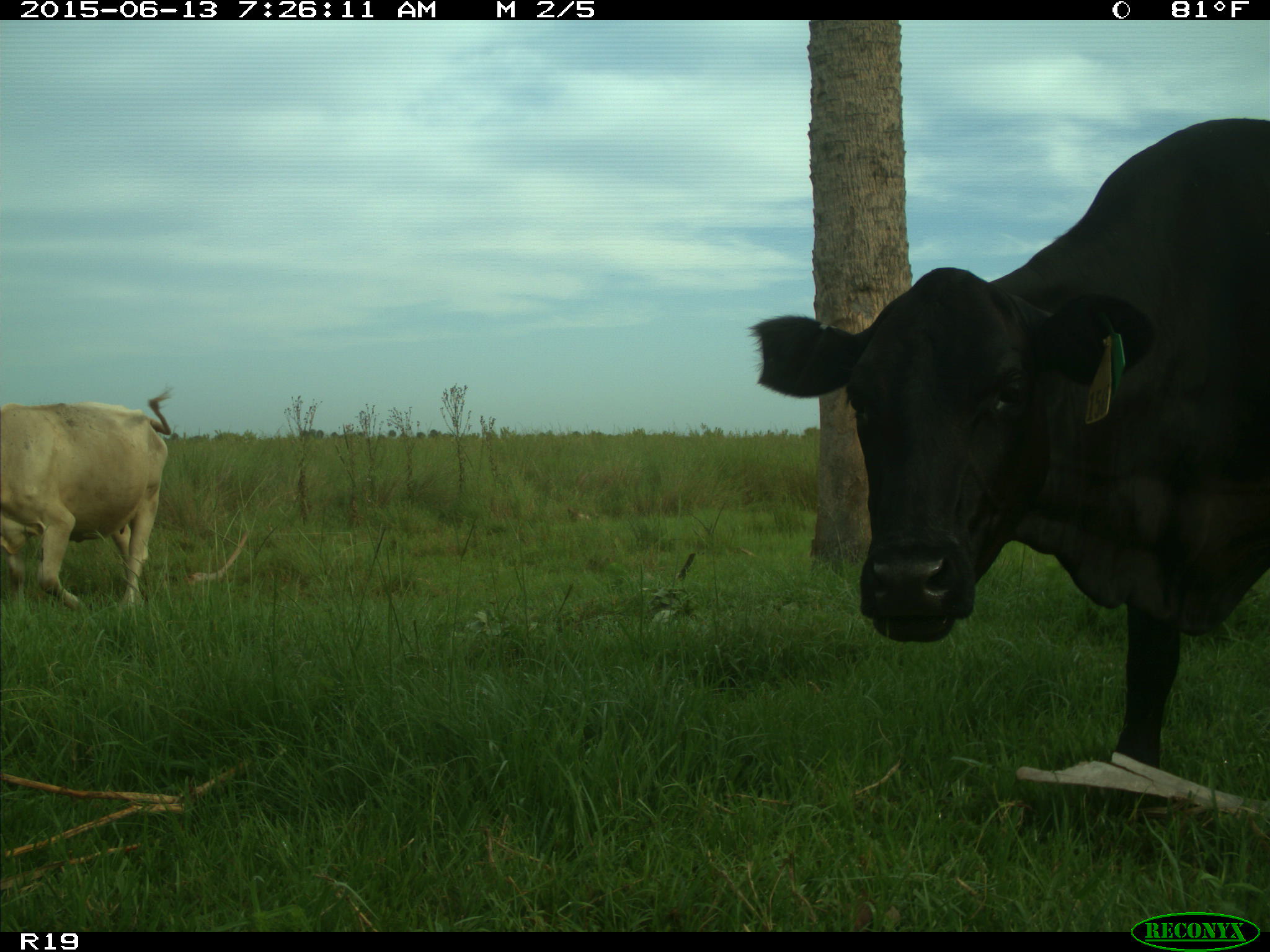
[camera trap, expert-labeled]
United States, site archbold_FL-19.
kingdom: Animalia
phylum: Chordata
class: Mammalia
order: Artiodactyla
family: Bovidae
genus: Bos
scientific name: Bos taurus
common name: domestic cow